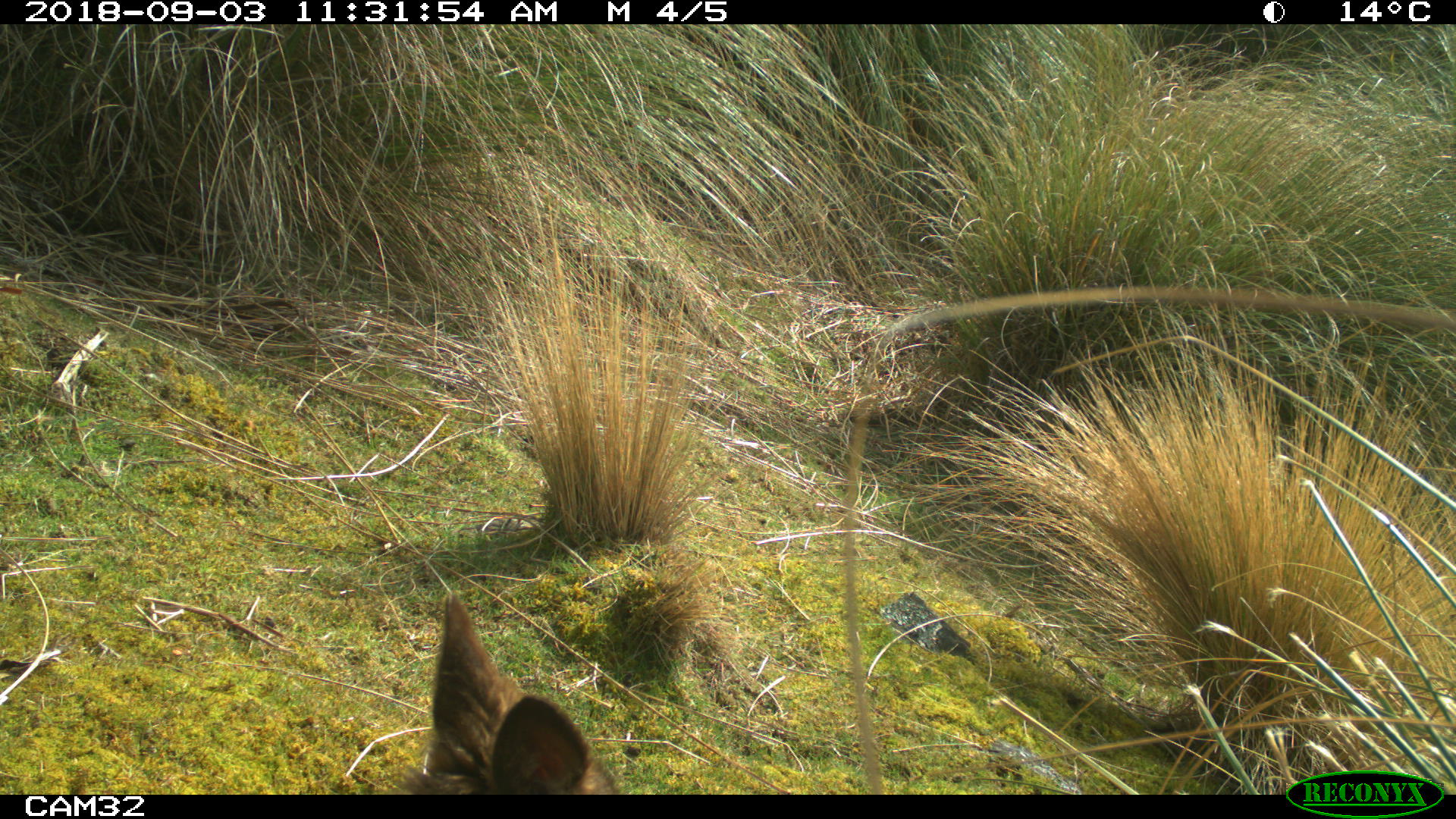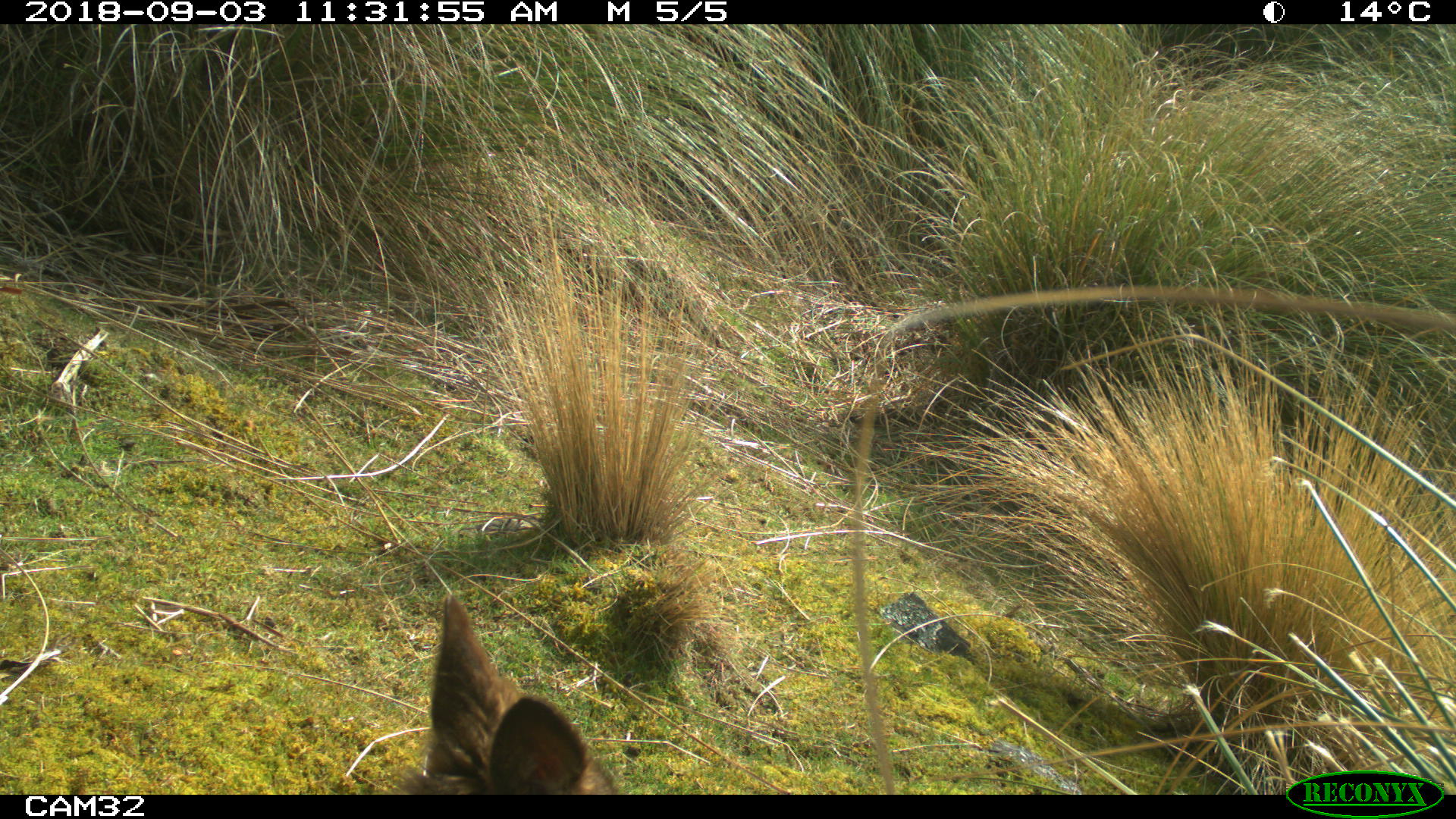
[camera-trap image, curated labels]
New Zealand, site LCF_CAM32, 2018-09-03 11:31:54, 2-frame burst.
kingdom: Animalia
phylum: Chordata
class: Mammalia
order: Diprotodontia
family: Macropodidae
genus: Notamacropus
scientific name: Notamacropus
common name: wallaby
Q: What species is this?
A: Wallaby (Notamacropus).